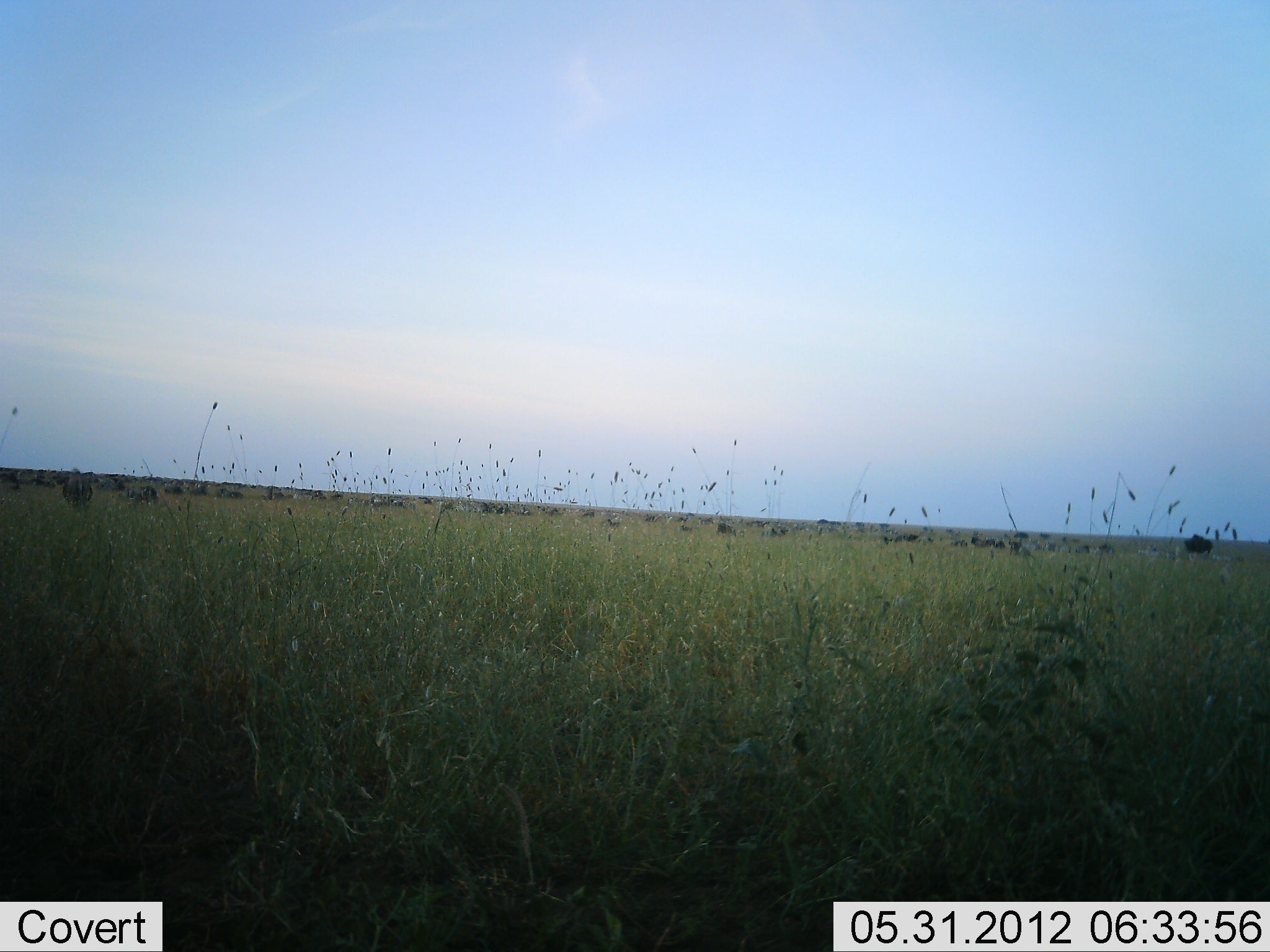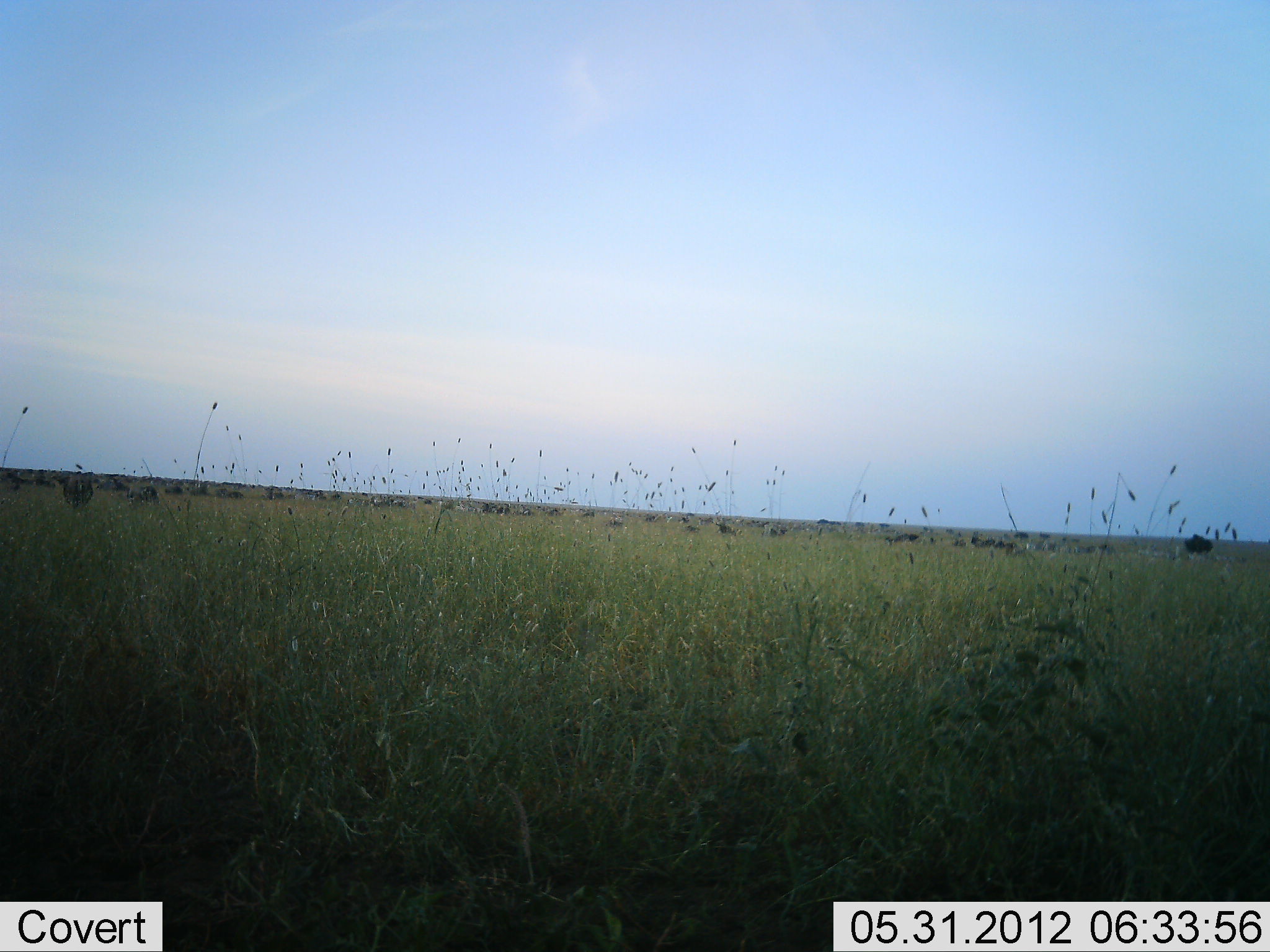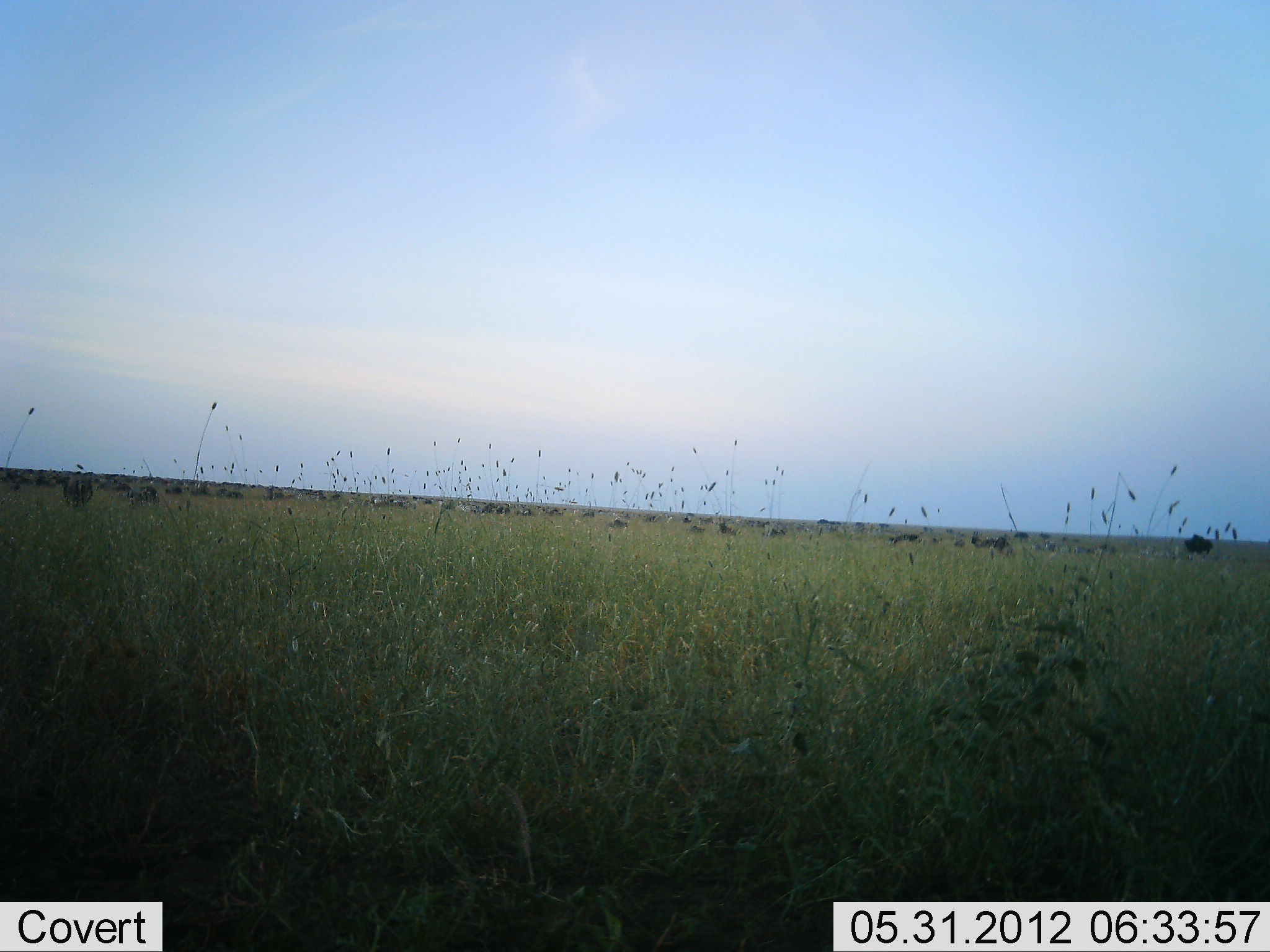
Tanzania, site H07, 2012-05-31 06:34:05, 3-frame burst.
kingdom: Animalia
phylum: Chordata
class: Mammalia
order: Artiodactyla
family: Bovidae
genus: Connochaetes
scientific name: Connochaetes taurinus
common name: blue wildebeest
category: wildebeest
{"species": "wildebeest (blue wildebeest) (Connochaetes taurinus)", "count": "11-50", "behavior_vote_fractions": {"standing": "45%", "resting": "9%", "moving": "45%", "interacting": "0%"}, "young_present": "0%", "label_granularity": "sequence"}